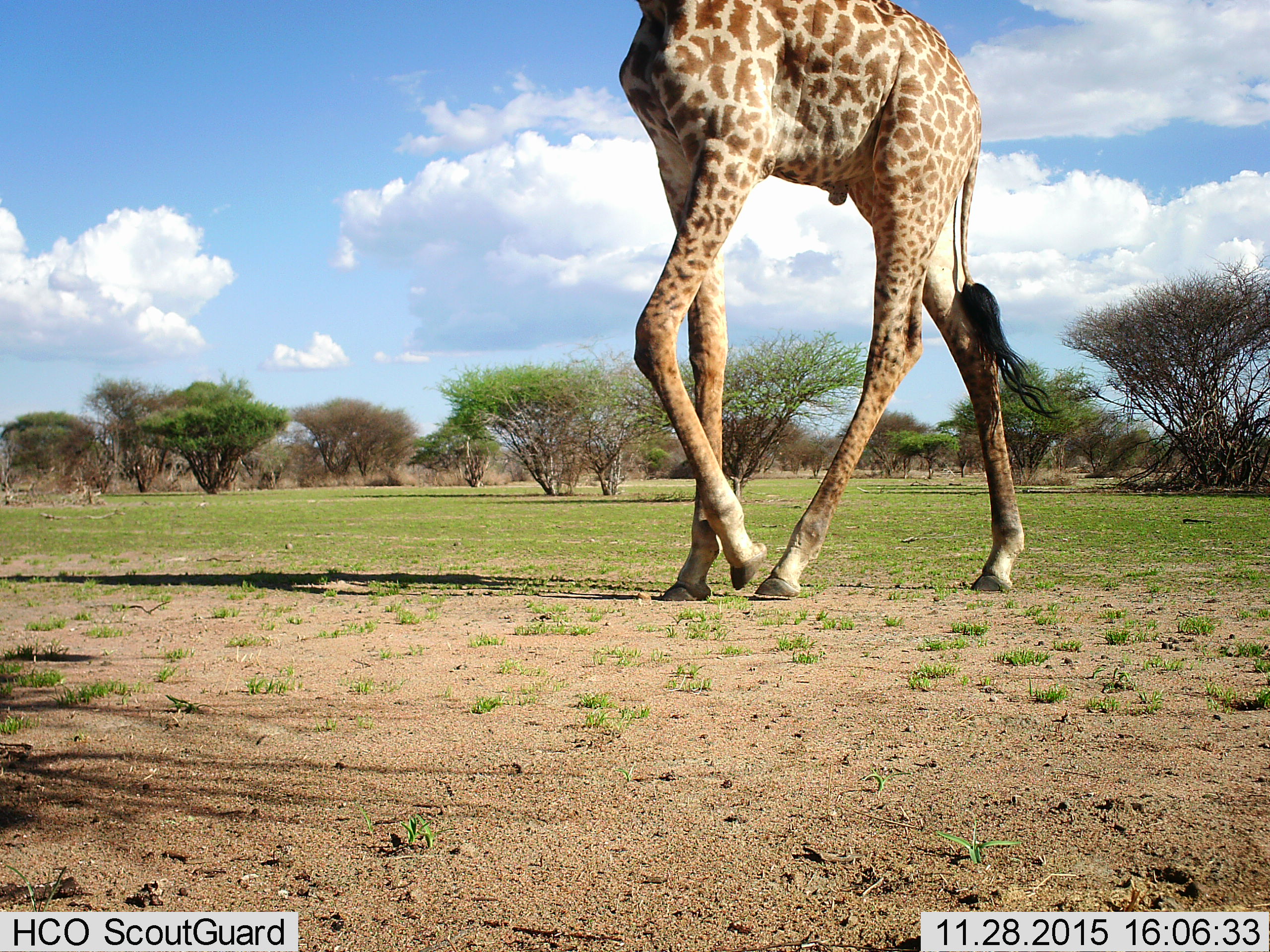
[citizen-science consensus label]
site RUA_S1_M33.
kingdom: Animalia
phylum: Chordata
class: Mammalia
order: Artiodactyla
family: Giraffidae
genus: Giraffa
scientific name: Giraffa camelopardalis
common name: giraffe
Giraffe (Giraffa camelopardalis), count 1. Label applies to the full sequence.